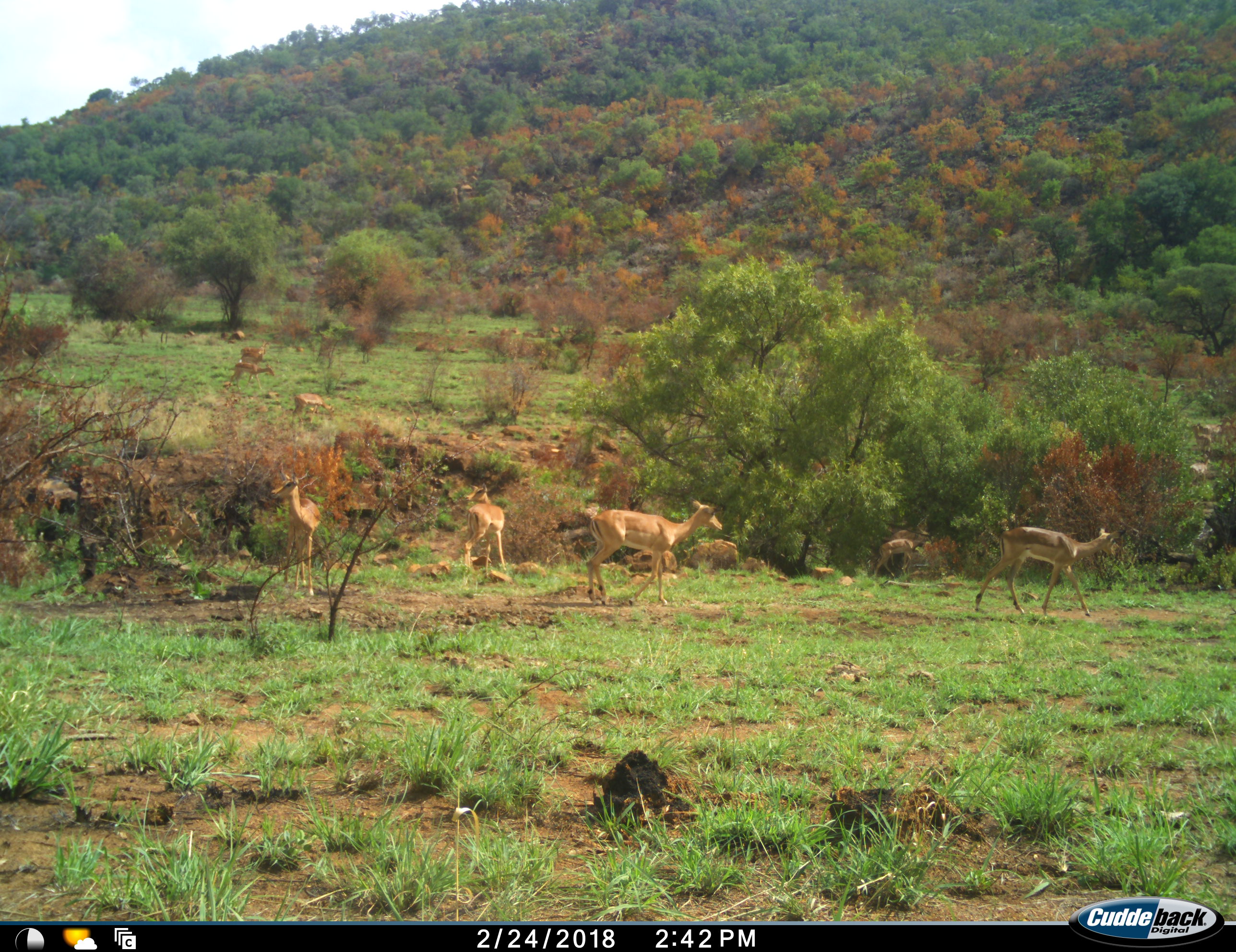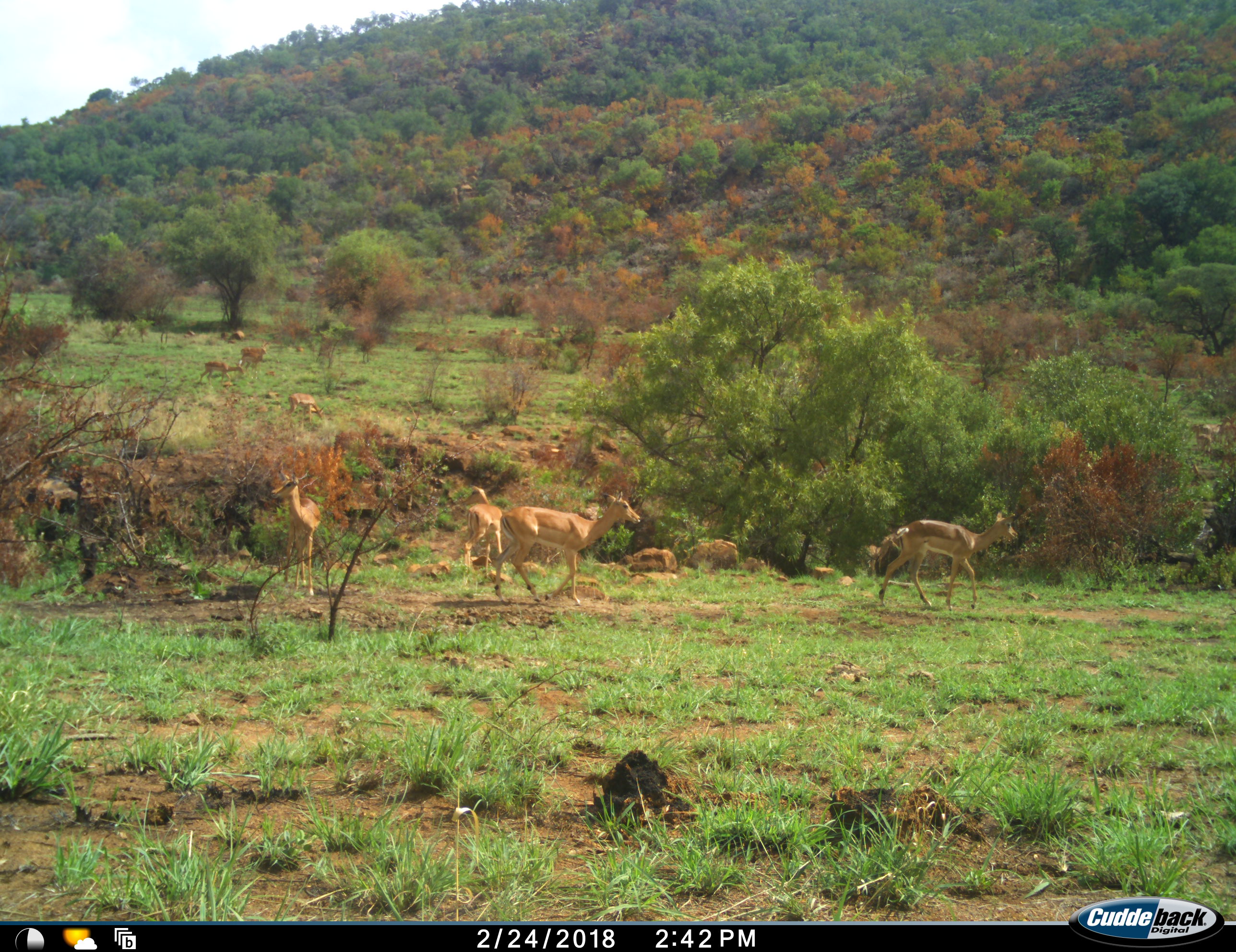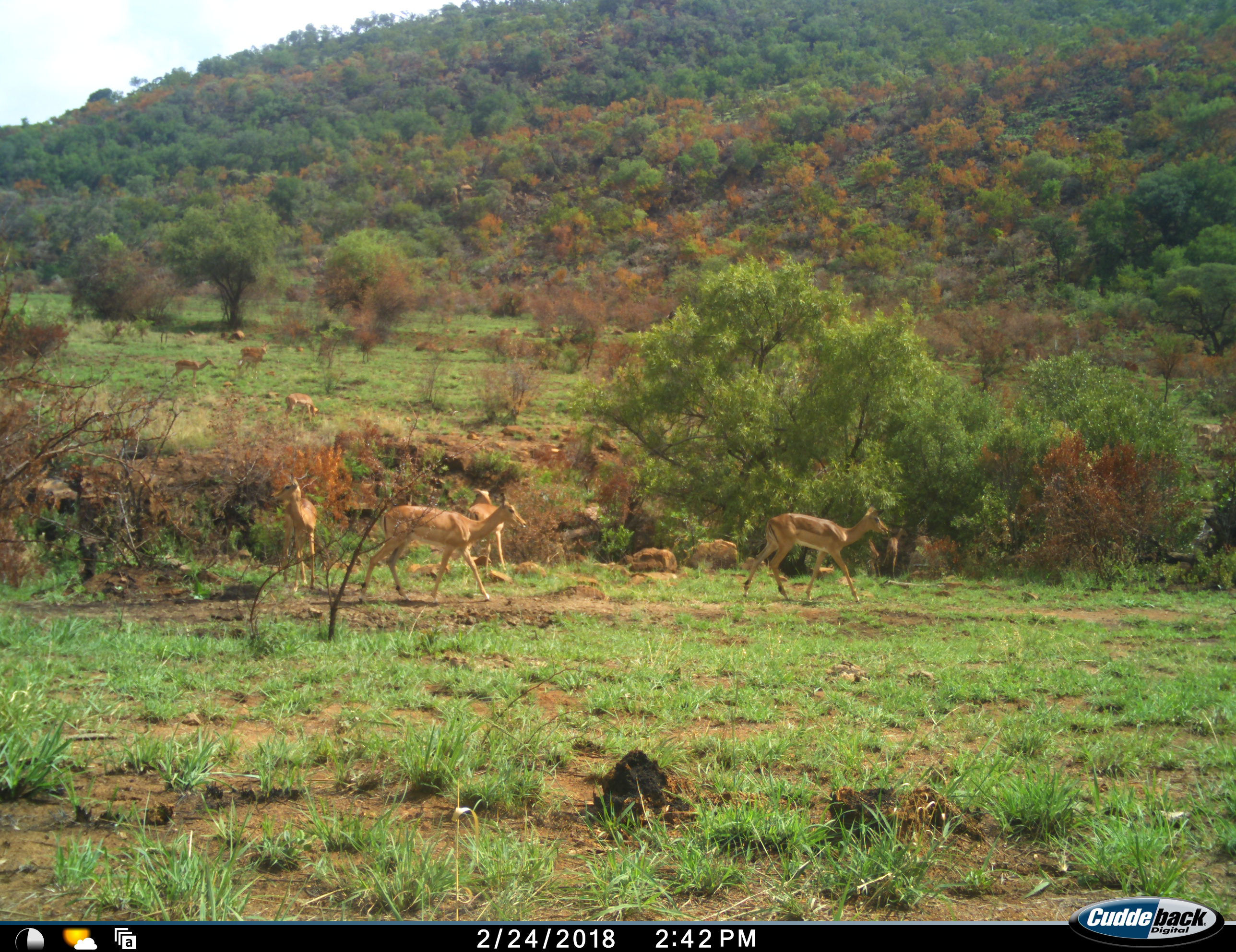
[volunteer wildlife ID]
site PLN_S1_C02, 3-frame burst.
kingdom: Animalia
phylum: Chordata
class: Mammalia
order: Artiodactyla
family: Bovidae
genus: Aepyceros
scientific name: Aepyceros melampus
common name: impala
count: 11-50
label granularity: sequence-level